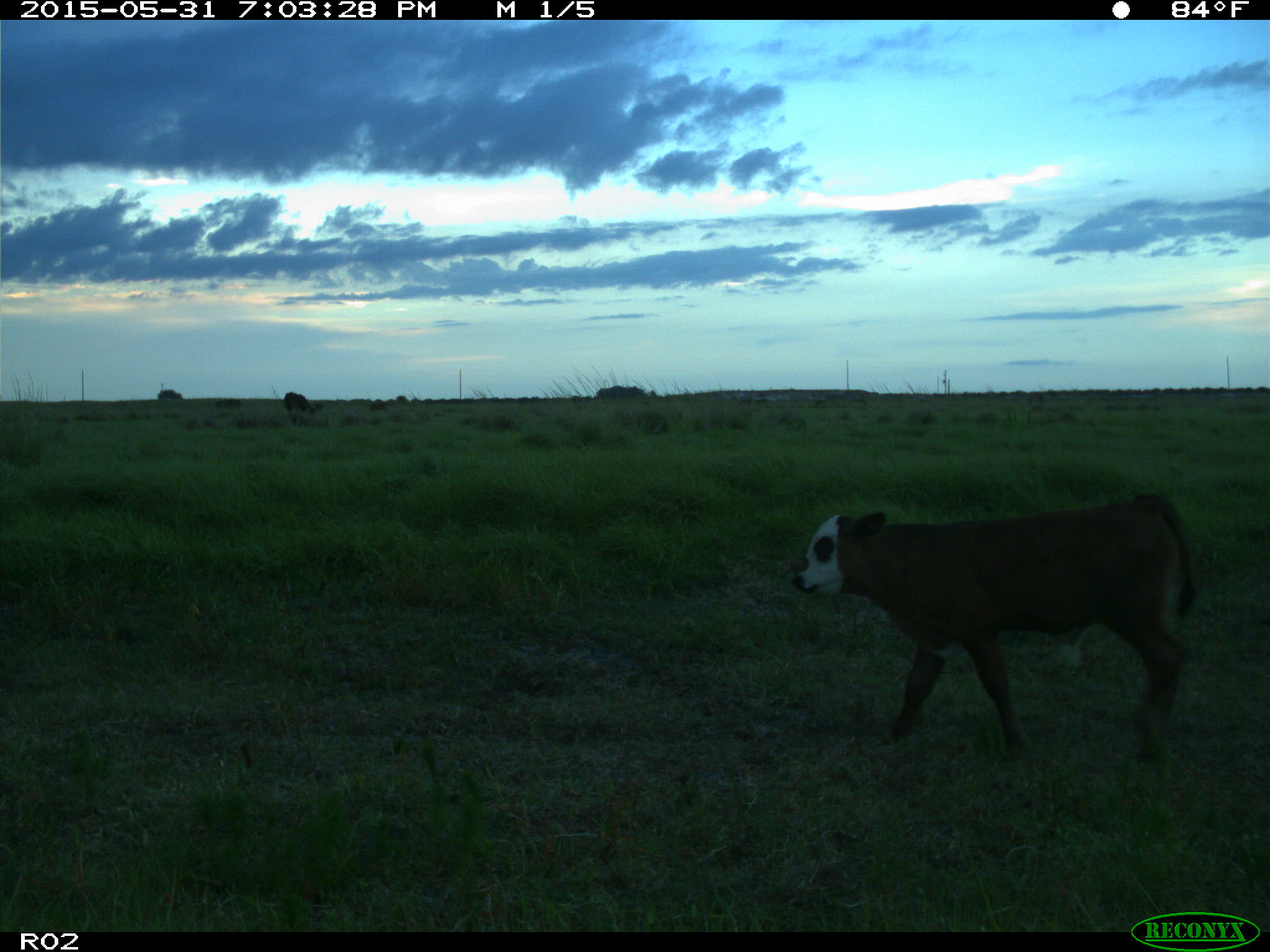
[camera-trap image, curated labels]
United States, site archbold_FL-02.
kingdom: Animalia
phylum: Chordata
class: Mammalia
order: Artiodactyla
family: Bovidae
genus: Bos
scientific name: Bos taurus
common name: domestic cow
Bos taurus (domestic cow).